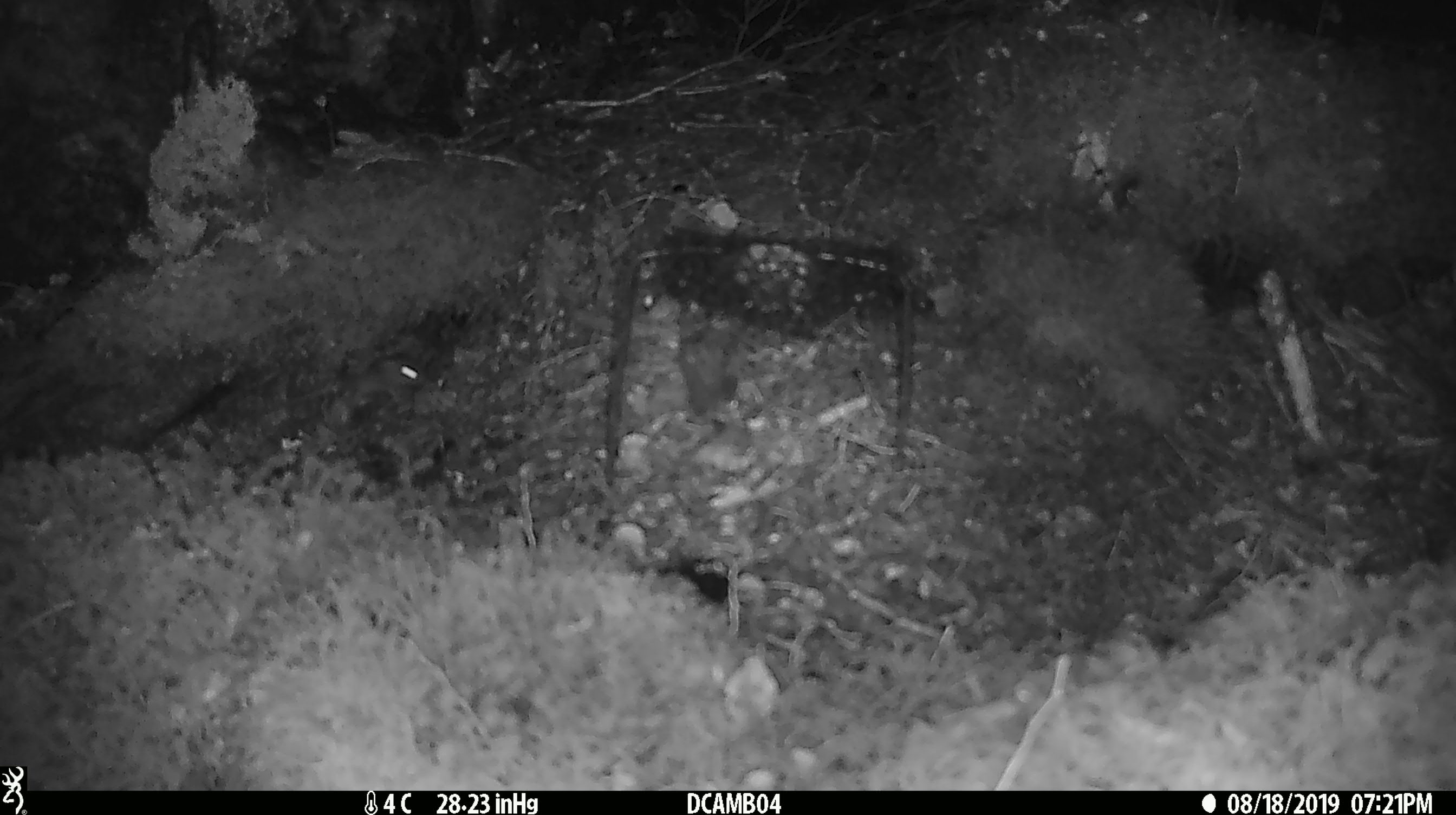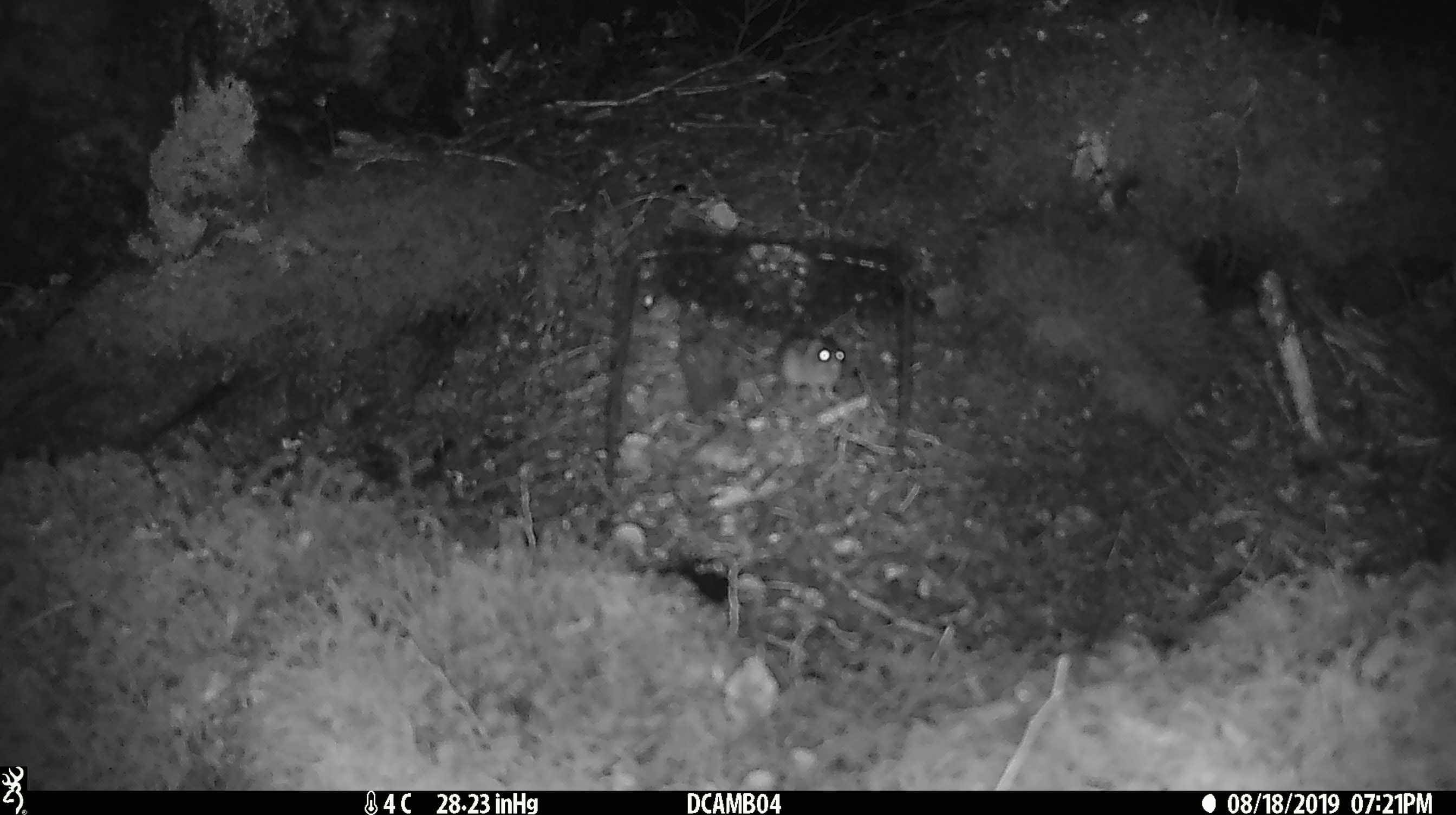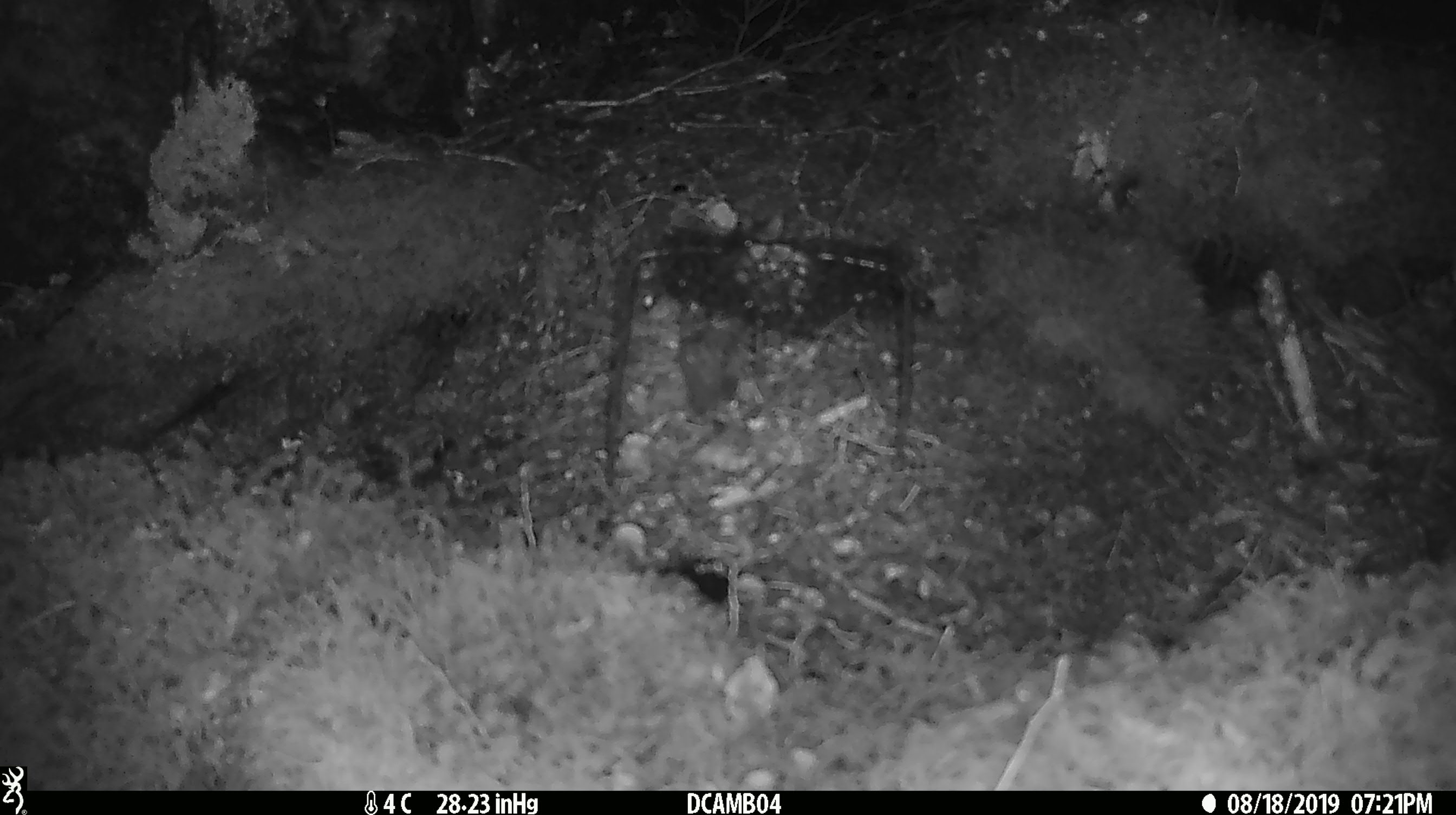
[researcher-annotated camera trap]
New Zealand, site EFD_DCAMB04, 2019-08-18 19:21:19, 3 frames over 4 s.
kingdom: Animalia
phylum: Chordata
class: Mammalia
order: Rodentia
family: Muridae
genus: Mus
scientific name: Mus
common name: mouse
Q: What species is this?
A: Mouse (Mus).